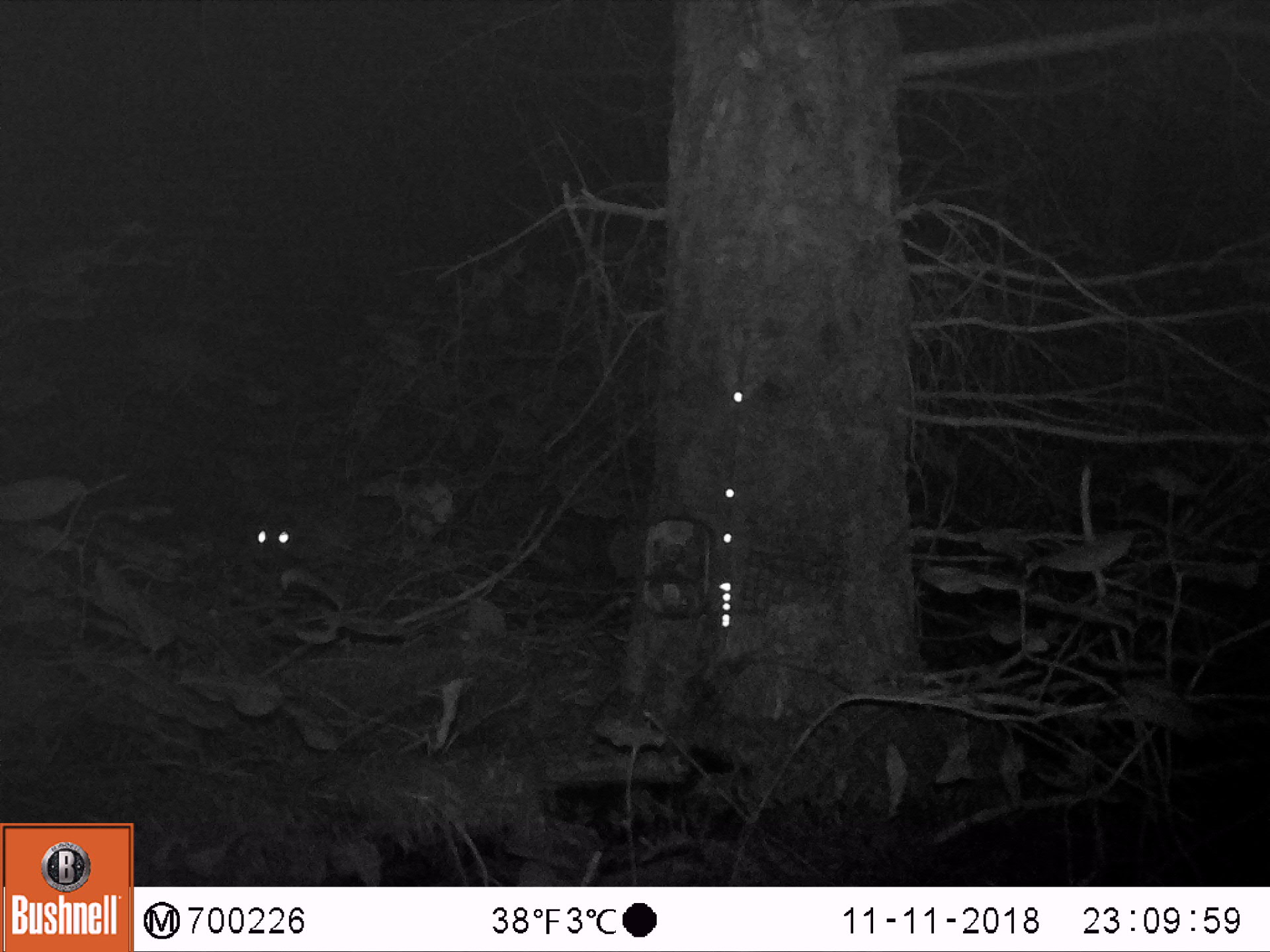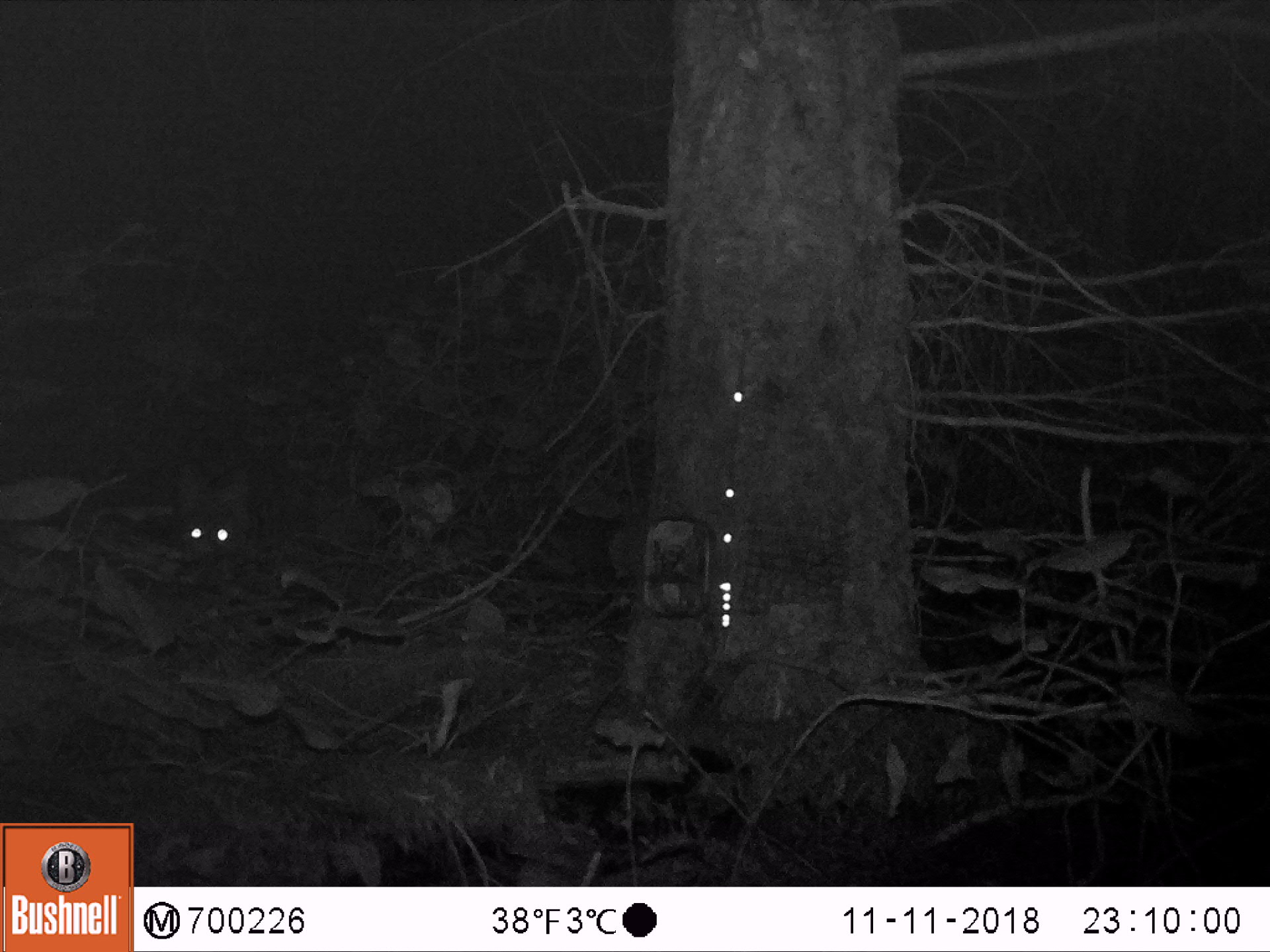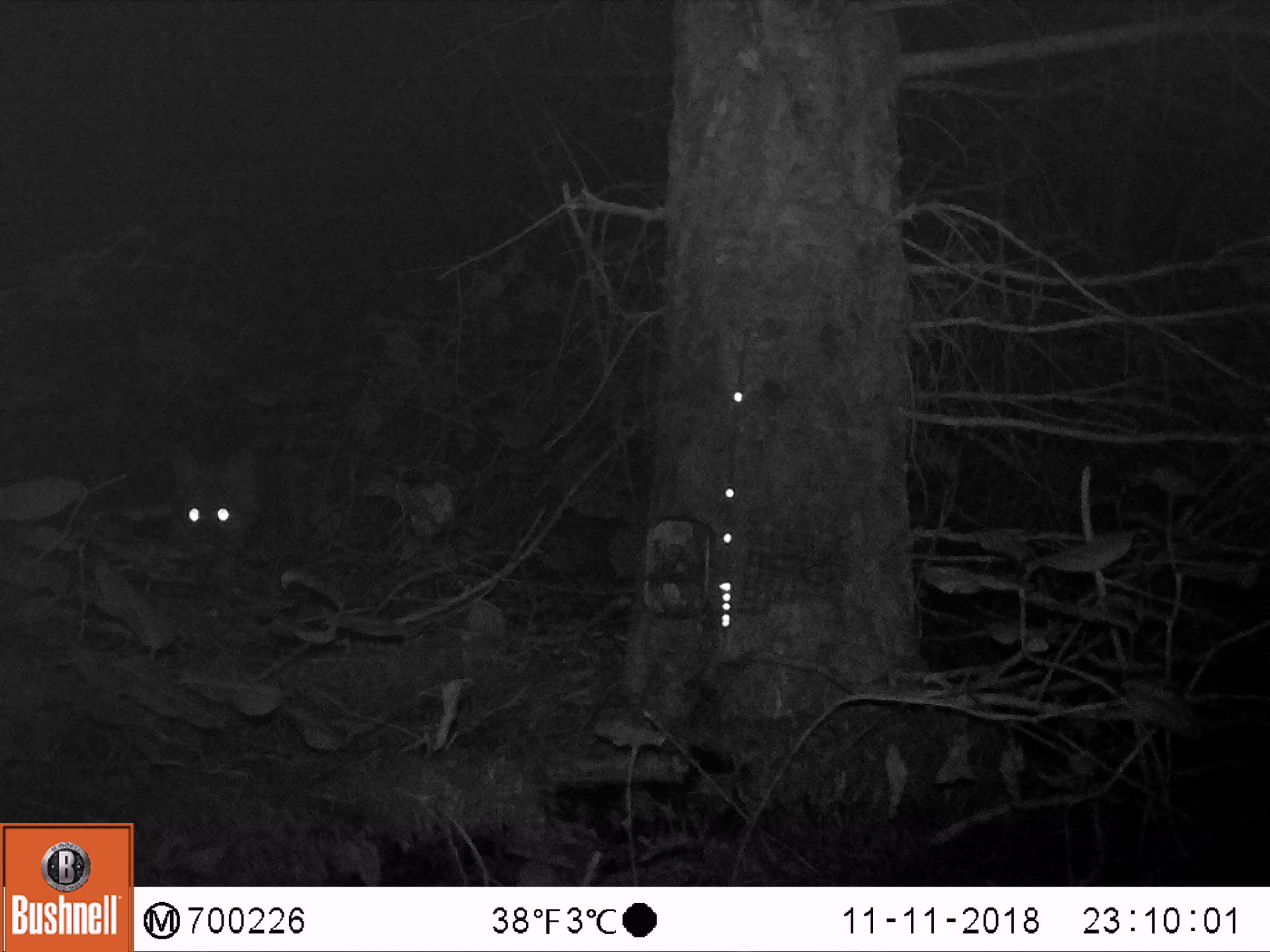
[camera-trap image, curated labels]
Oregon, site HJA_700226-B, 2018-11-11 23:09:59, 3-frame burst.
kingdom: Animalia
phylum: Chordata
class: Mammalia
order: Carnivora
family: Canidae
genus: Urocyon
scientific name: Urocyon cinereoargenteus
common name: gray fox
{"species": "gray fox (Urocyon cinereoargenteus)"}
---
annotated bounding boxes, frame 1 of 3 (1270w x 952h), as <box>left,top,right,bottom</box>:
gray fox: <box>222,475,332,590</box>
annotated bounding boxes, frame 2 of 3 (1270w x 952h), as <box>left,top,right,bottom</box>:
gray fox: <box>140,437,276,598</box>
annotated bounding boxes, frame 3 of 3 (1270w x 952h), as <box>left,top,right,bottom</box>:
gray fox: <box>134,407,279,584</box>